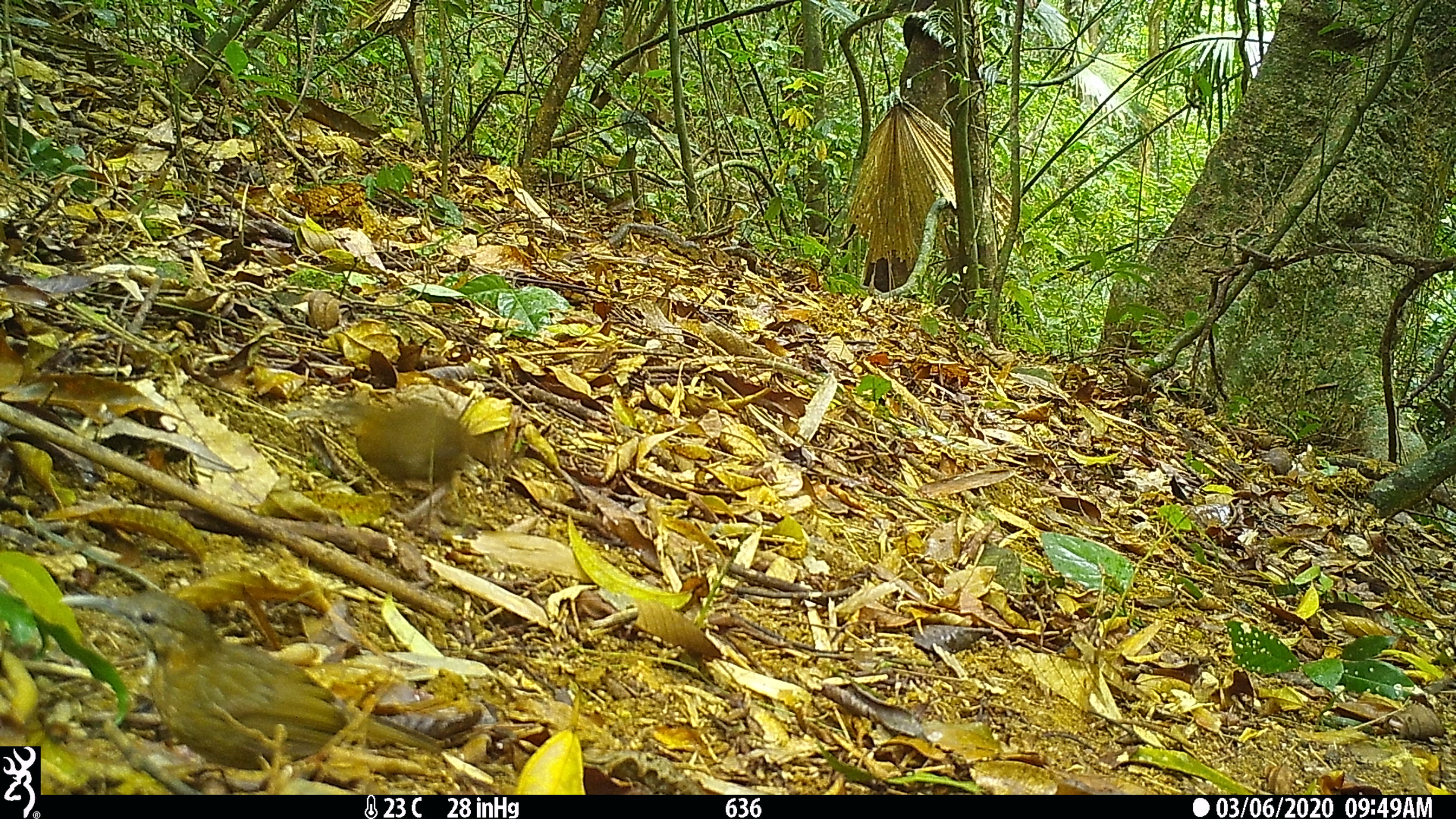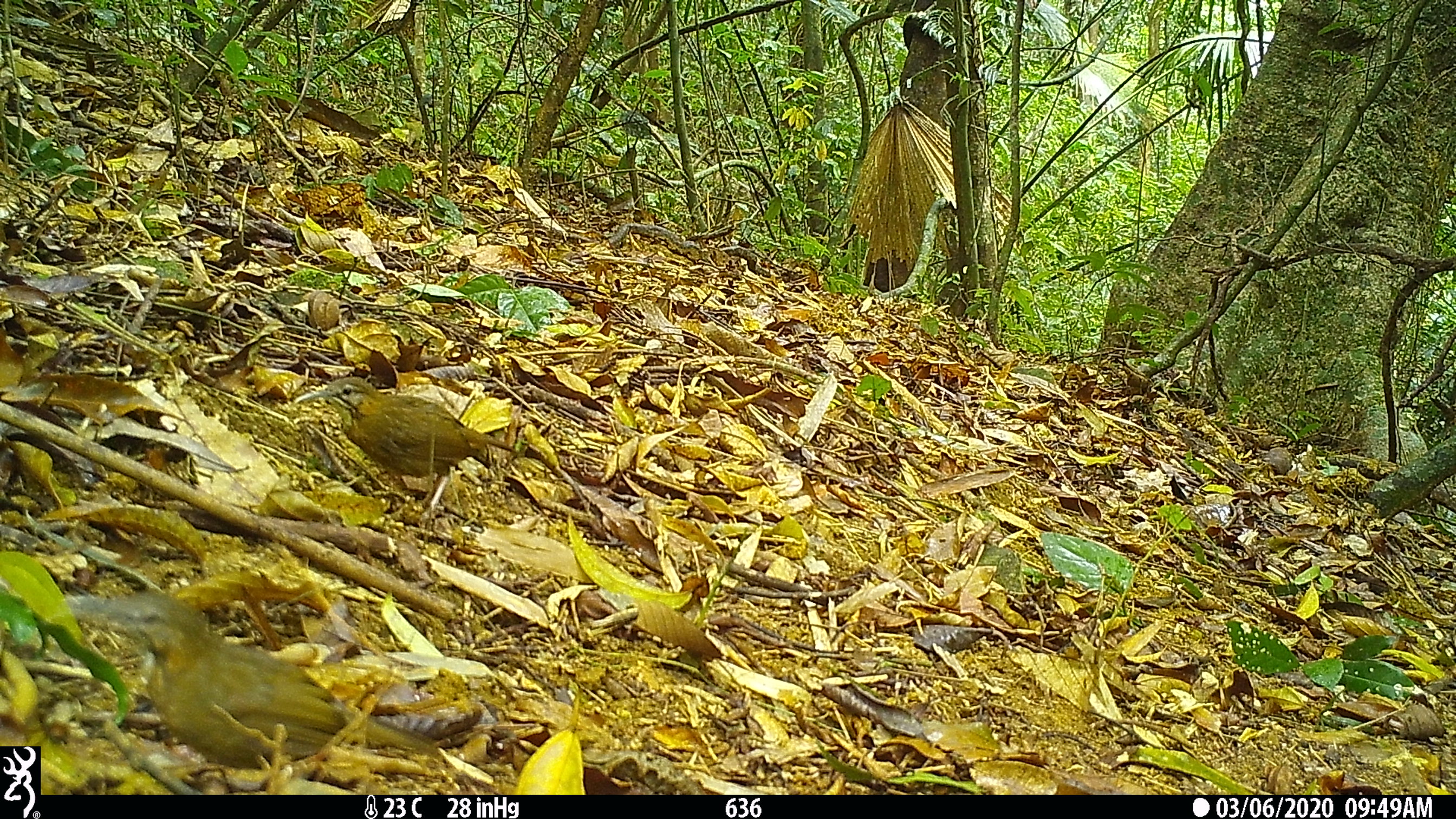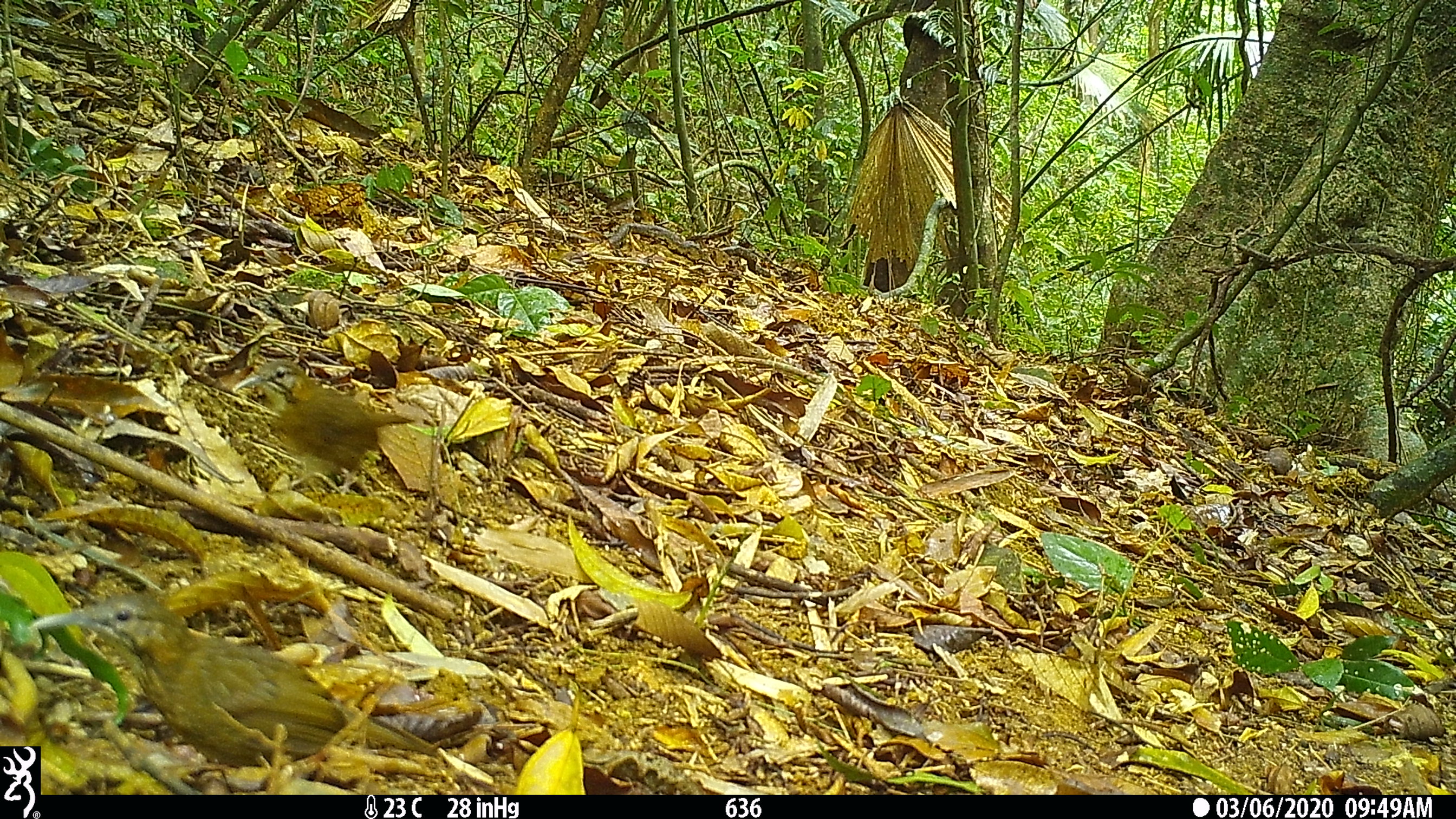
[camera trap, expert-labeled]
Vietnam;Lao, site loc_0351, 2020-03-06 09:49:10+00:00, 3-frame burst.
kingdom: Animalia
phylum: Chordata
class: Aves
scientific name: Aves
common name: bird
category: unidentified bird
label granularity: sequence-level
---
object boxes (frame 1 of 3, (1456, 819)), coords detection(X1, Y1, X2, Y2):
unidentified bird: detection(58, 589, 443, 794); detection(286, 397, 496, 524)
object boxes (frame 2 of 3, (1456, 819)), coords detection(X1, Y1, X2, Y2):
unidentified bird: detection(61, 589, 439, 794); detection(291, 375, 517, 515)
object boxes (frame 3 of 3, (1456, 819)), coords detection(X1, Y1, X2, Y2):
unidentified bird: detection(31, 589, 439, 795); detection(231, 358, 416, 497)